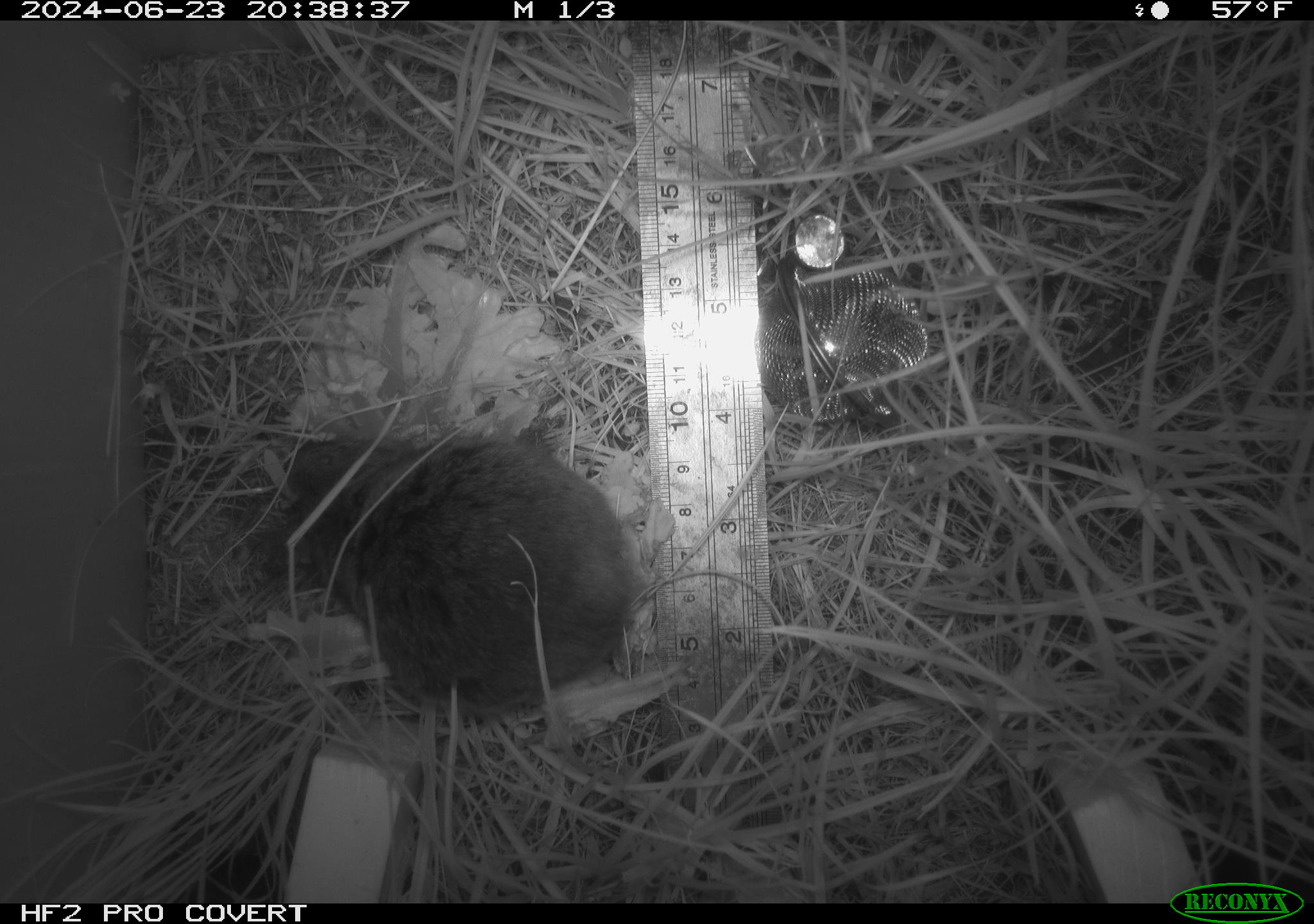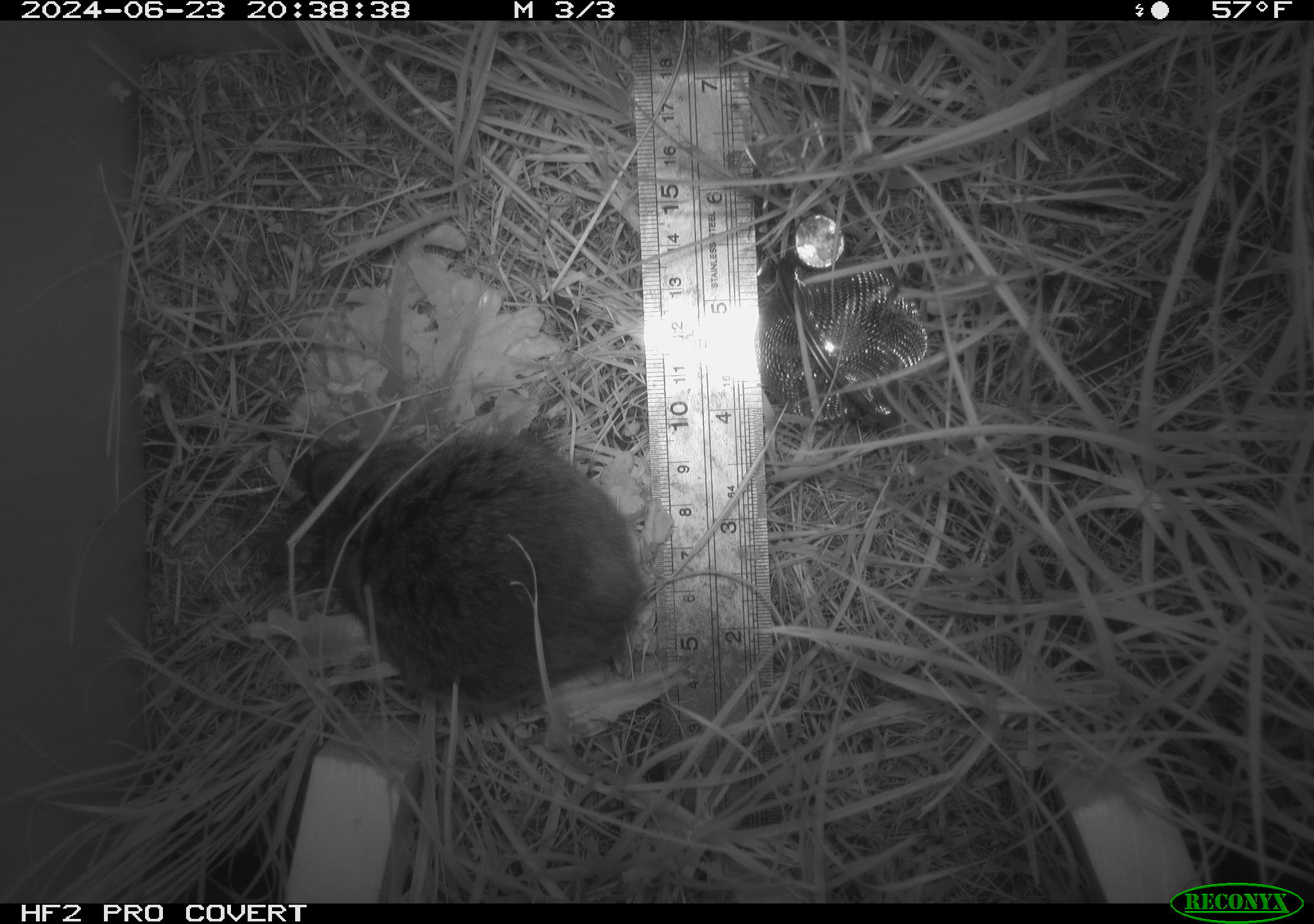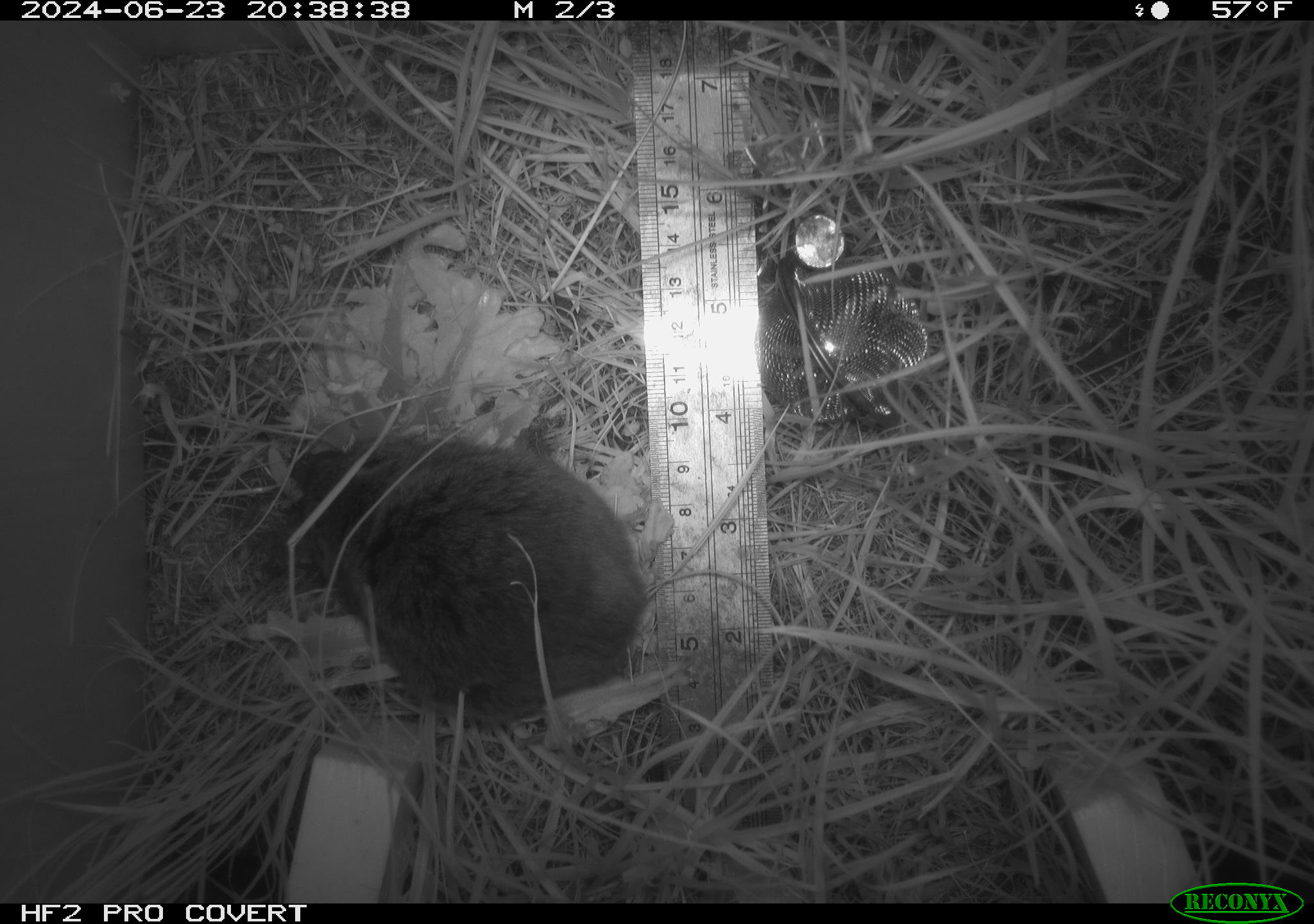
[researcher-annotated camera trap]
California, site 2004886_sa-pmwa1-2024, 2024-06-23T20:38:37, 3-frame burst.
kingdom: Animalia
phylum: Chordata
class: Mammalia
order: Rodentia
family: Cricetidae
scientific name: Arvicolinae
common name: voles, lemmings, and muskrats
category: arvicolinae subfamily